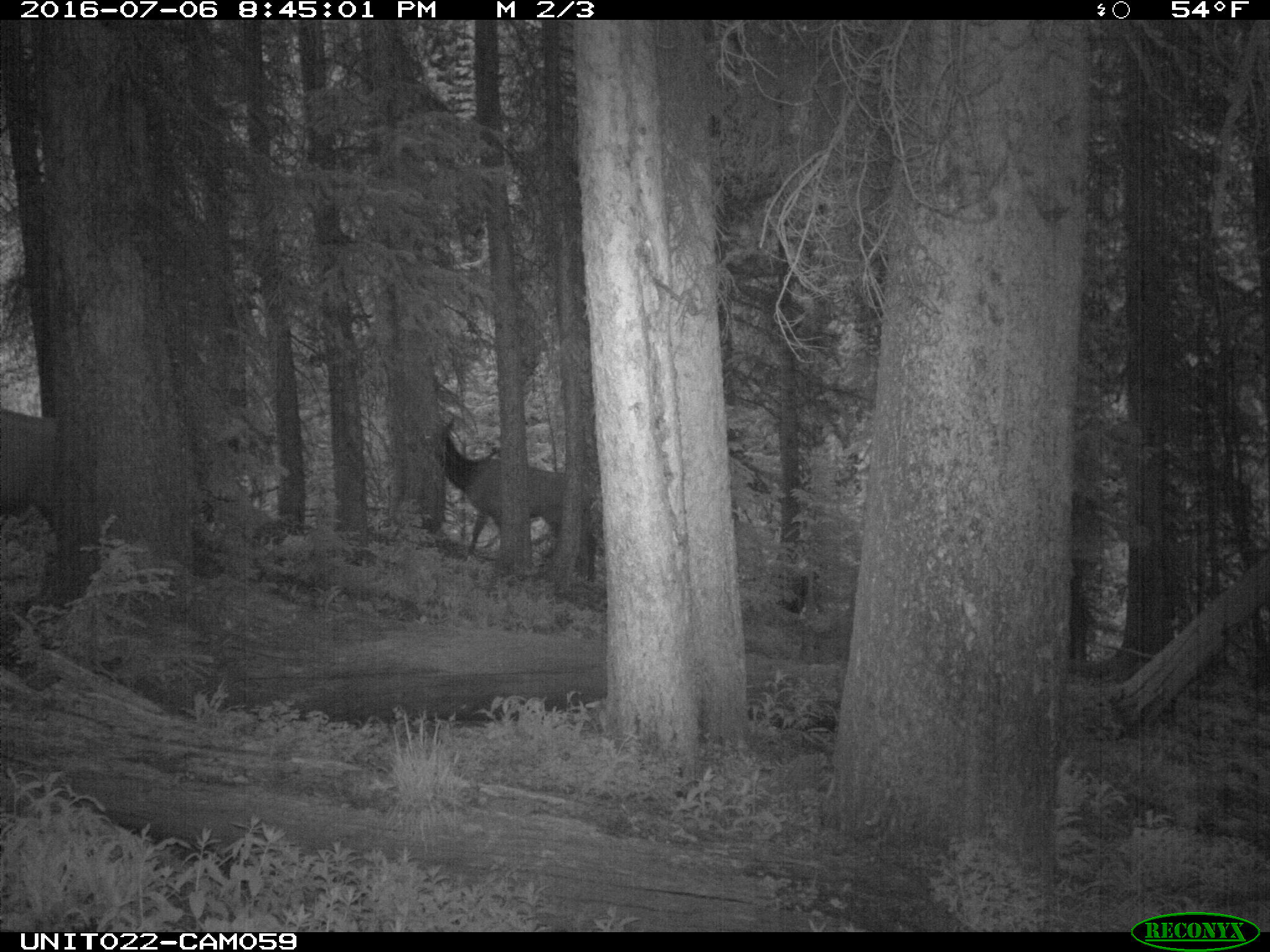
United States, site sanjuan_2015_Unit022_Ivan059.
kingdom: Animalia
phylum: Chordata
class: Mammalia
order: Artiodactyla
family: Cervidae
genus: Cervus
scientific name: Cervus elaphus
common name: red deer